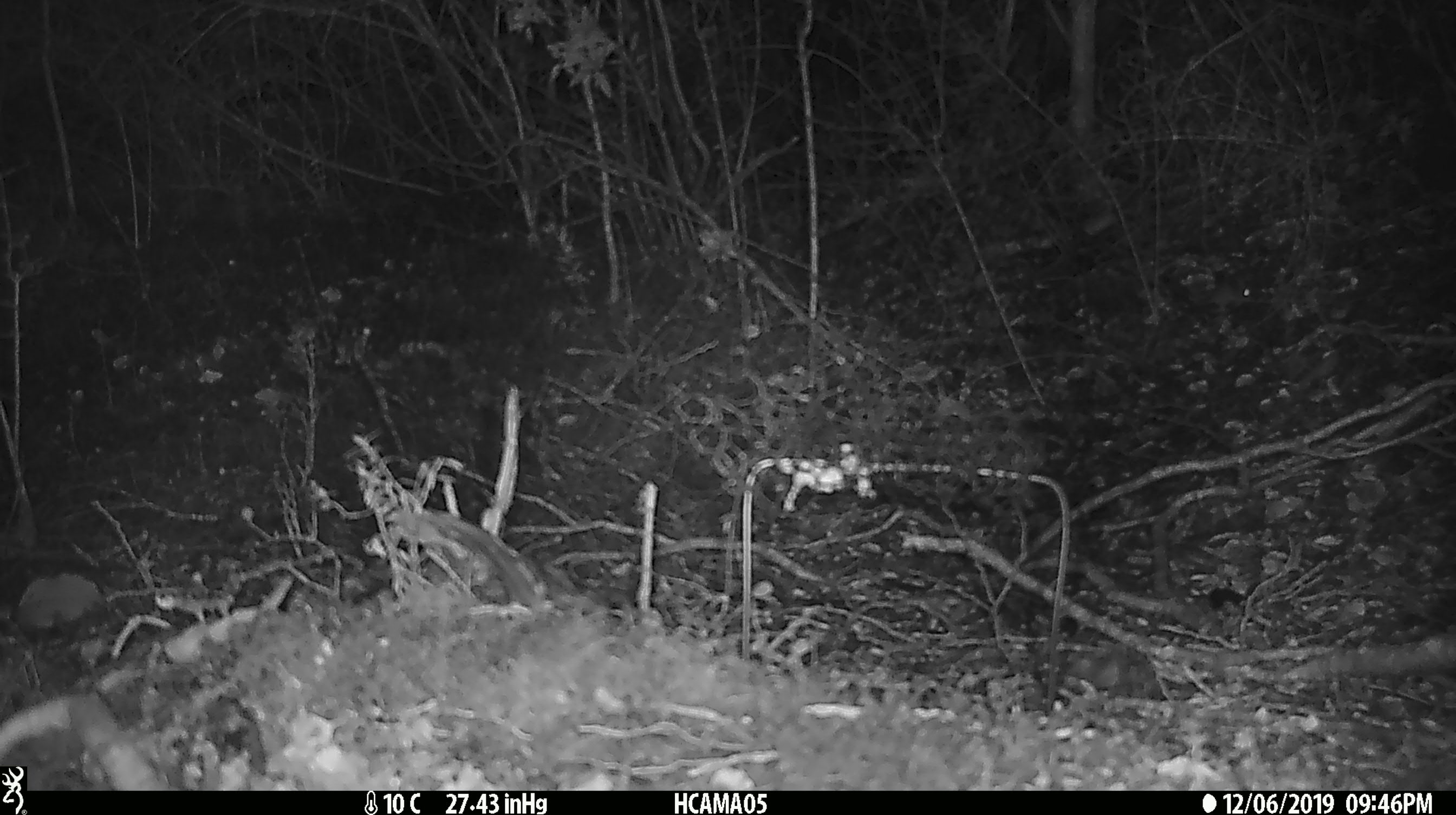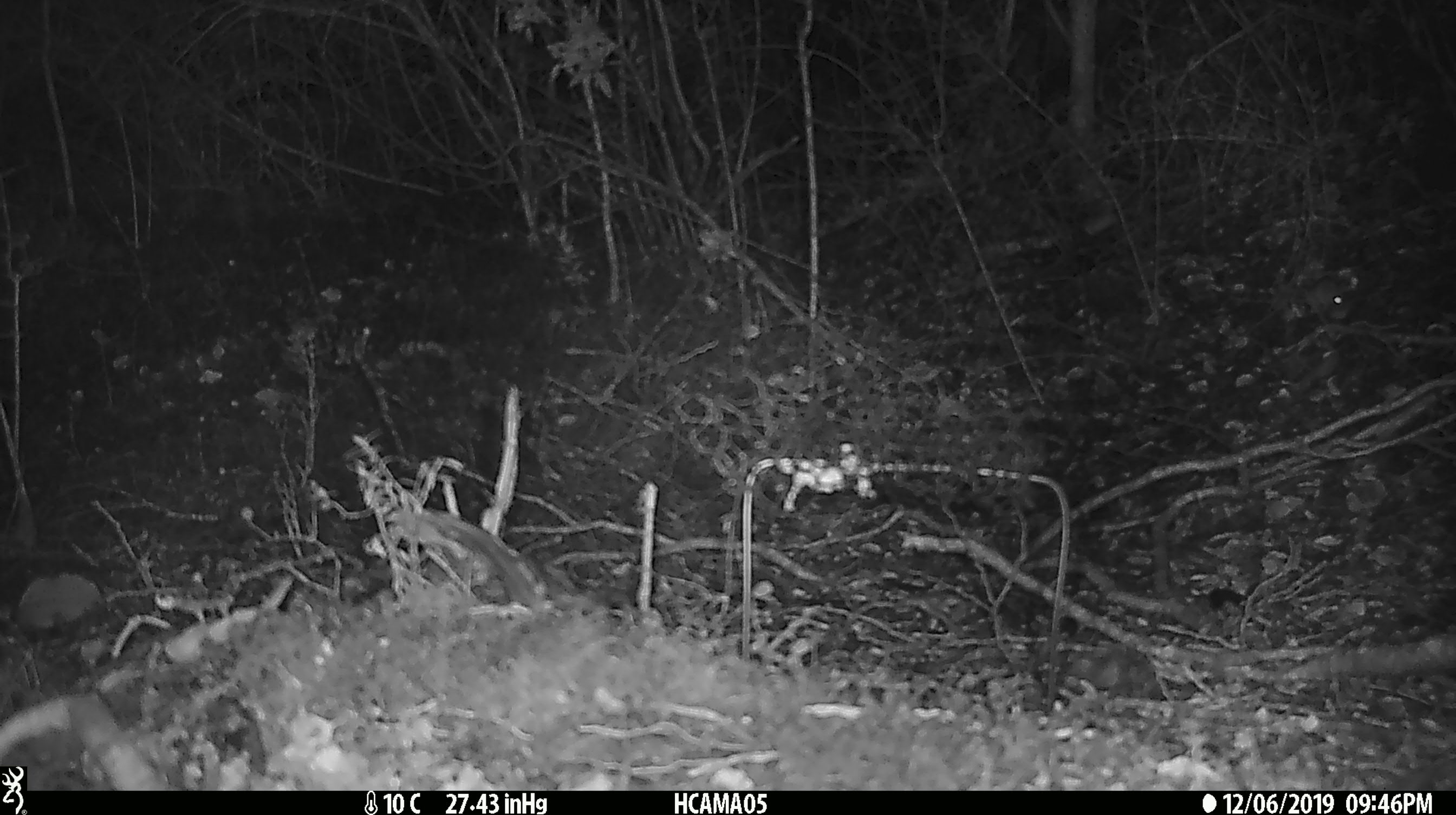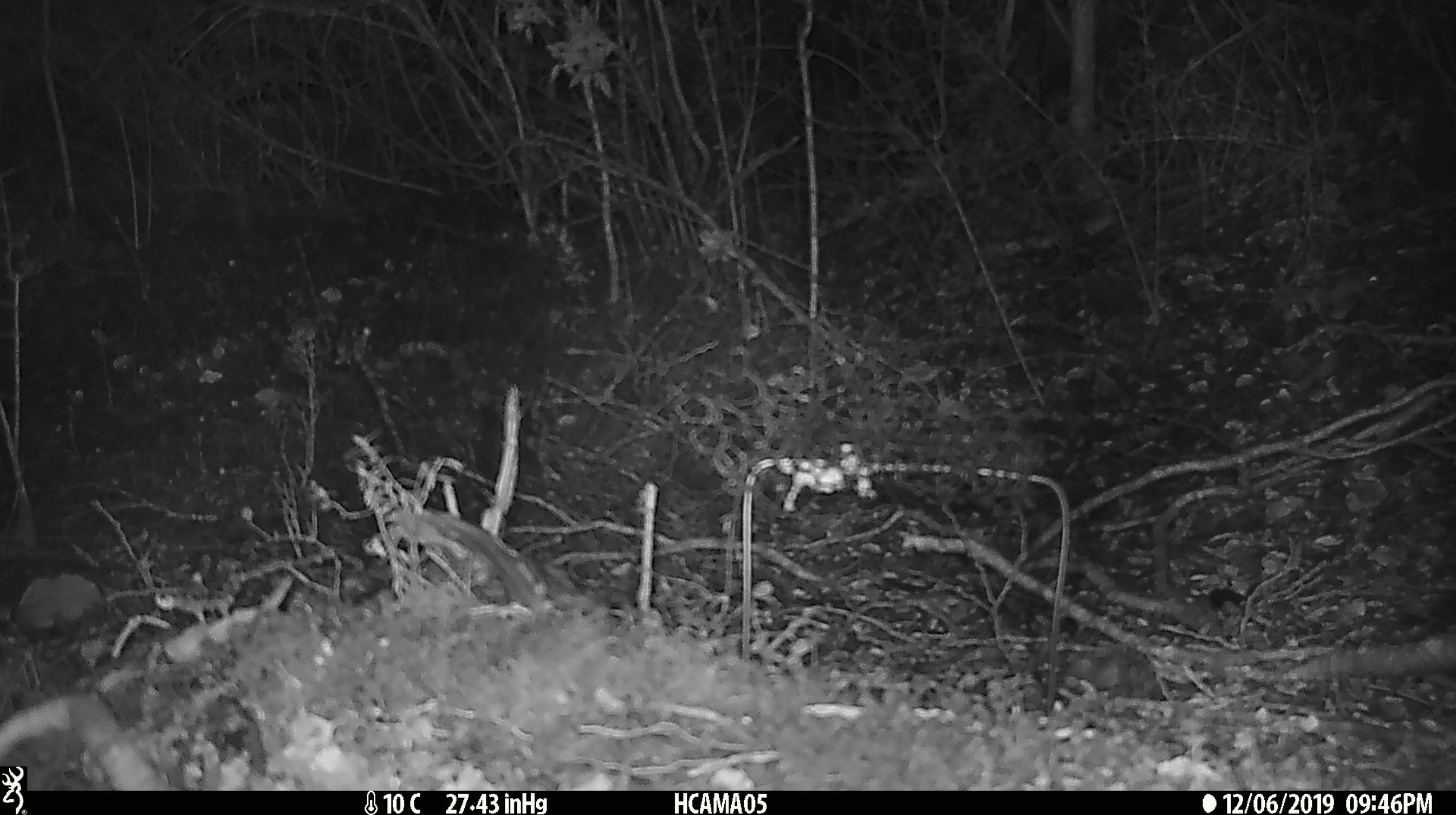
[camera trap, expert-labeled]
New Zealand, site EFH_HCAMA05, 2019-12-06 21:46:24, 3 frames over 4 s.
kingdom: Animalia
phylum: Chordata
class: Mammalia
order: Rodentia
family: Muridae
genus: Mus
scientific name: Mus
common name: mouse